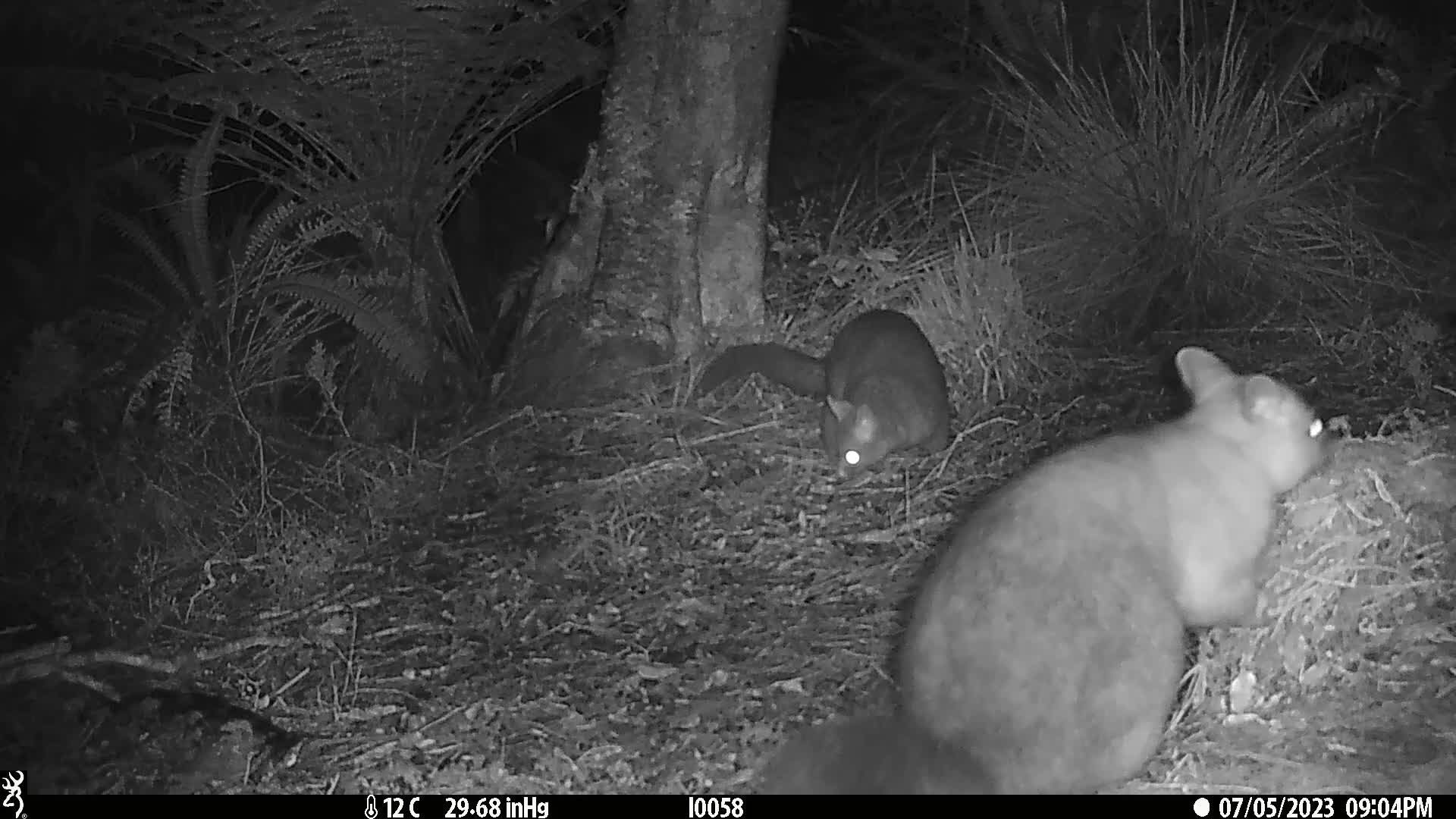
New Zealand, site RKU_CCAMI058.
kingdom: Animalia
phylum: Chordata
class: Mammalia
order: Diprotodontia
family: Phalangeridae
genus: Trichosurus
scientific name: Trichosurus vulpecula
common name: common brushtail possum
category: possum